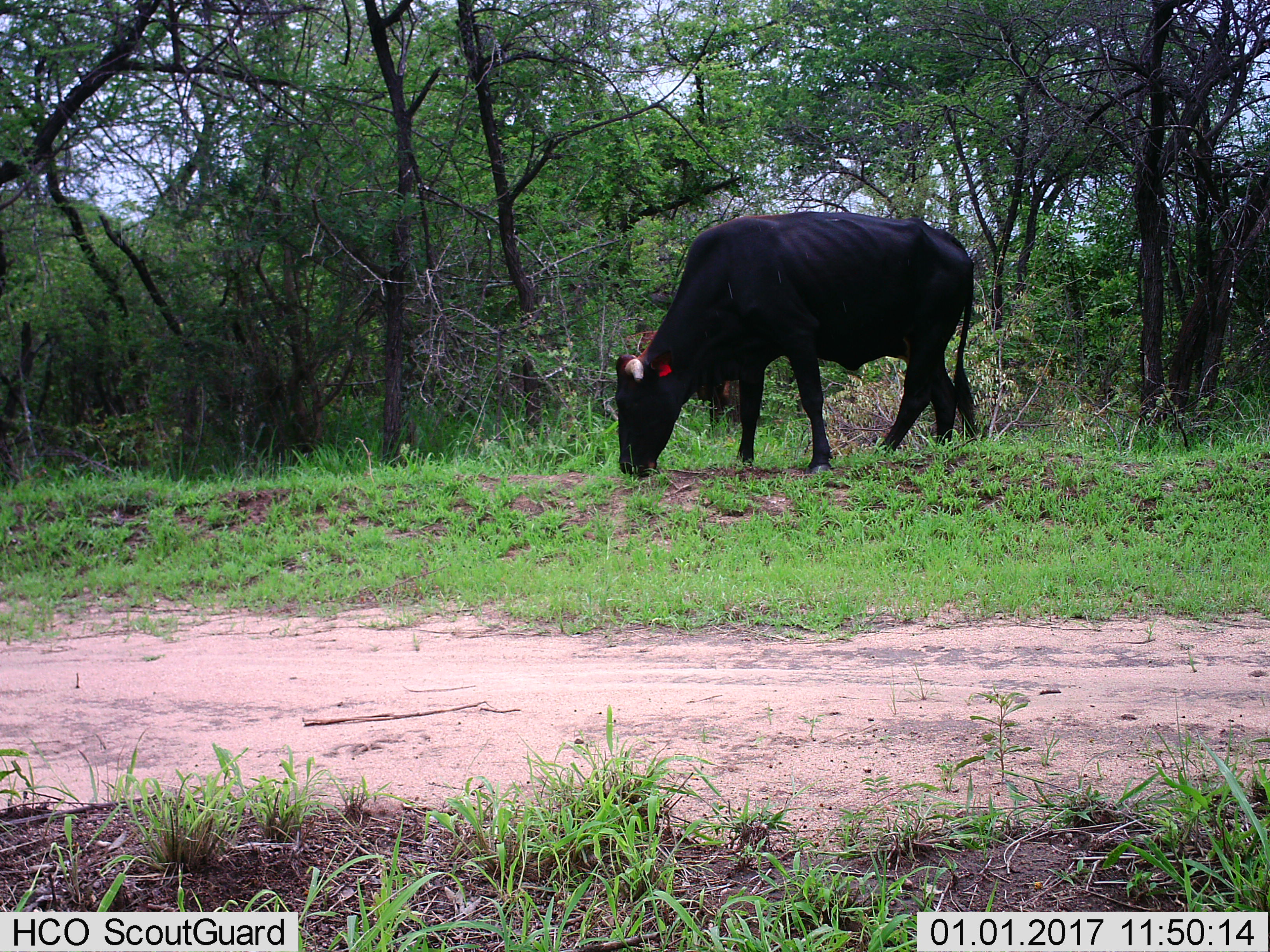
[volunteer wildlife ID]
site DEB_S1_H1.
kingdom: Animalia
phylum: Chordata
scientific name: Vertebrata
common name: domestic animal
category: domesticanimal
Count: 1.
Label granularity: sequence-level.